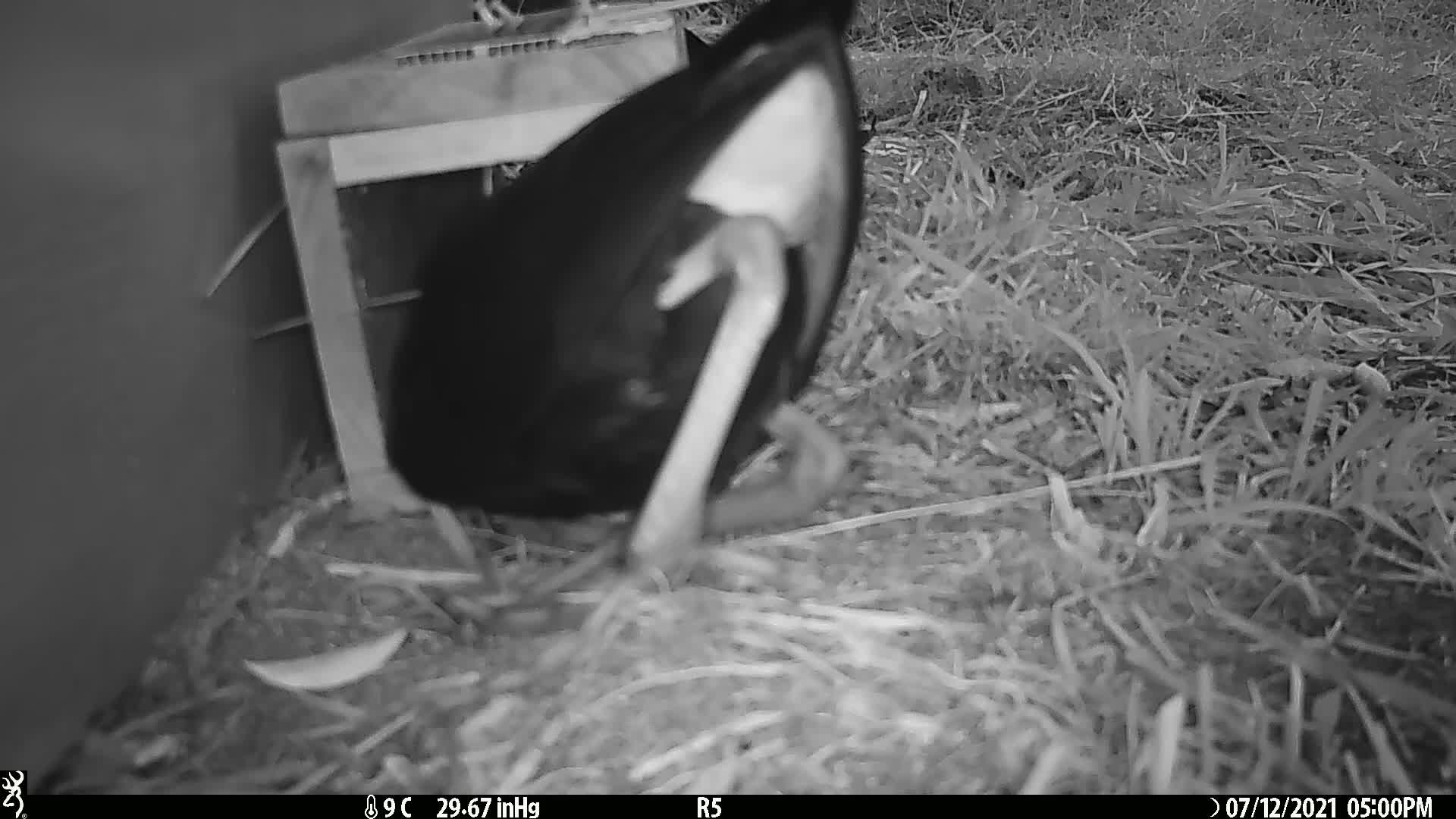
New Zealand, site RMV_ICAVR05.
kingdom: Animalia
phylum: Chordata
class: Aves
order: Gruiformes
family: Rallidae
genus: Porphyrio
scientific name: Porphyrio melanotus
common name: australasian swamphen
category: pukeko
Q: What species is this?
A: Pukeko (australasian swamphen) (Porphyrio melanotus).